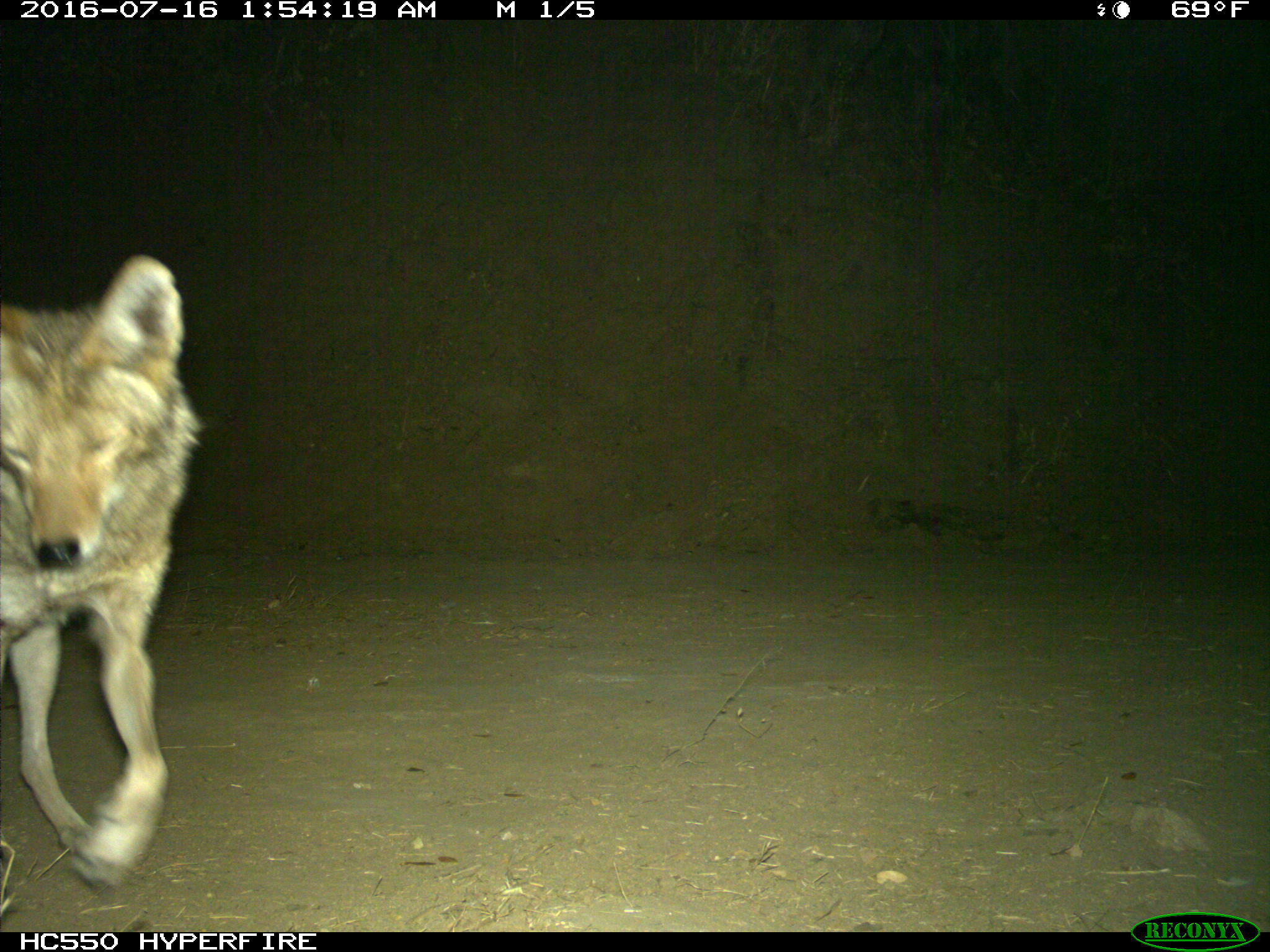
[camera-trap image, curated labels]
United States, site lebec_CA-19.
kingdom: Animalia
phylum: Chordata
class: Mammalia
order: Carnivora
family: Canidae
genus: Canis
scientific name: Canis latrans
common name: coyote